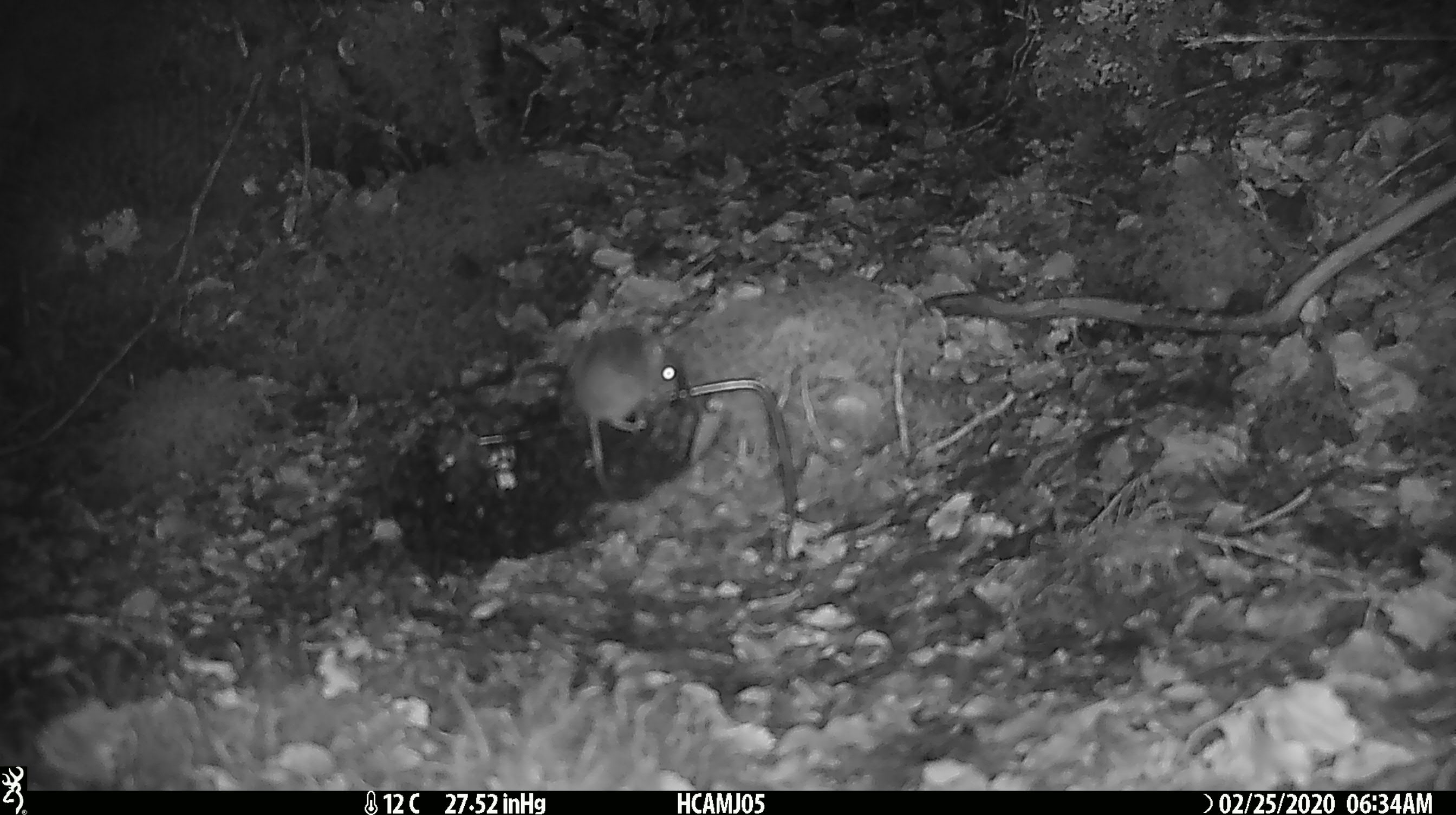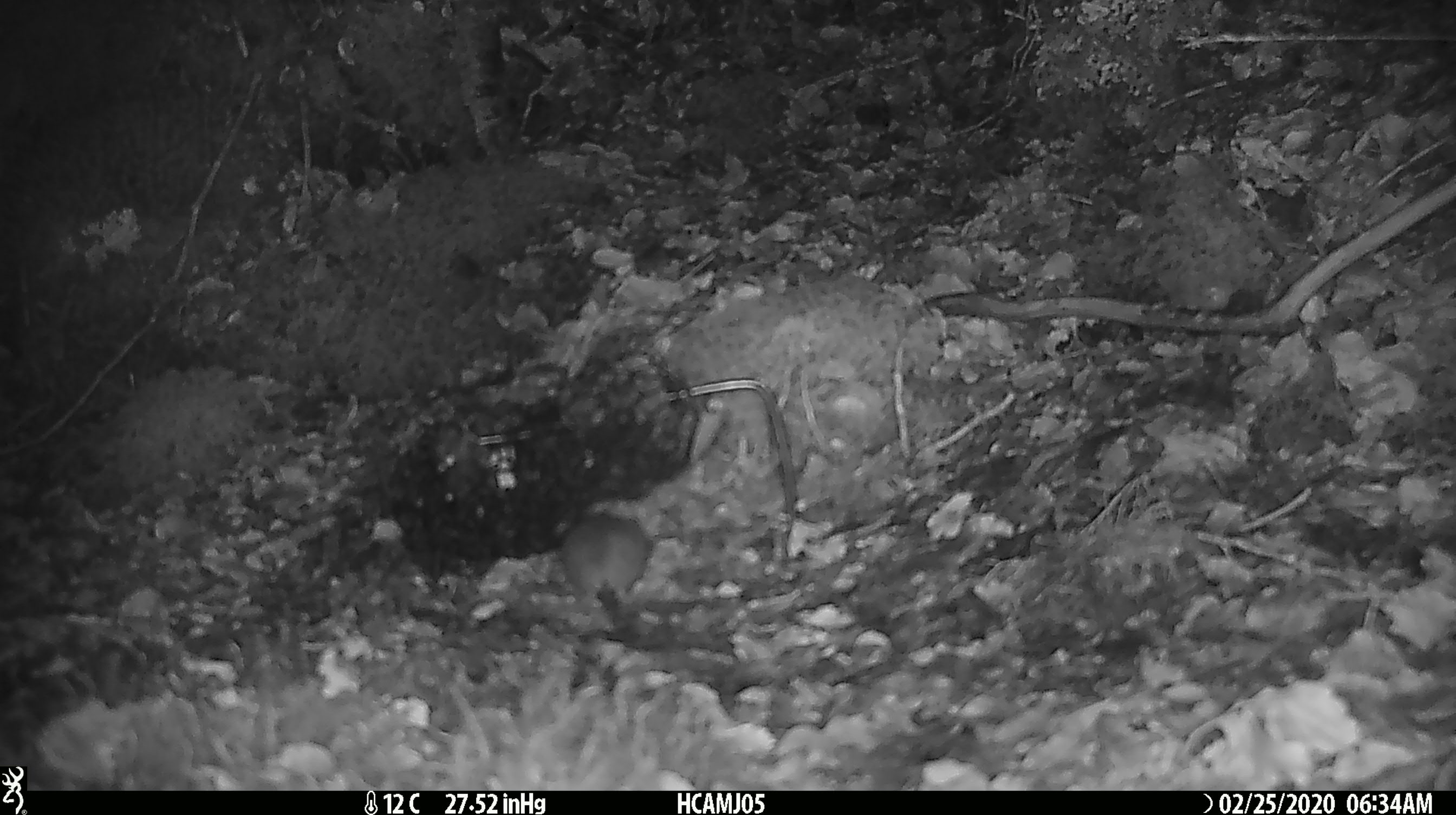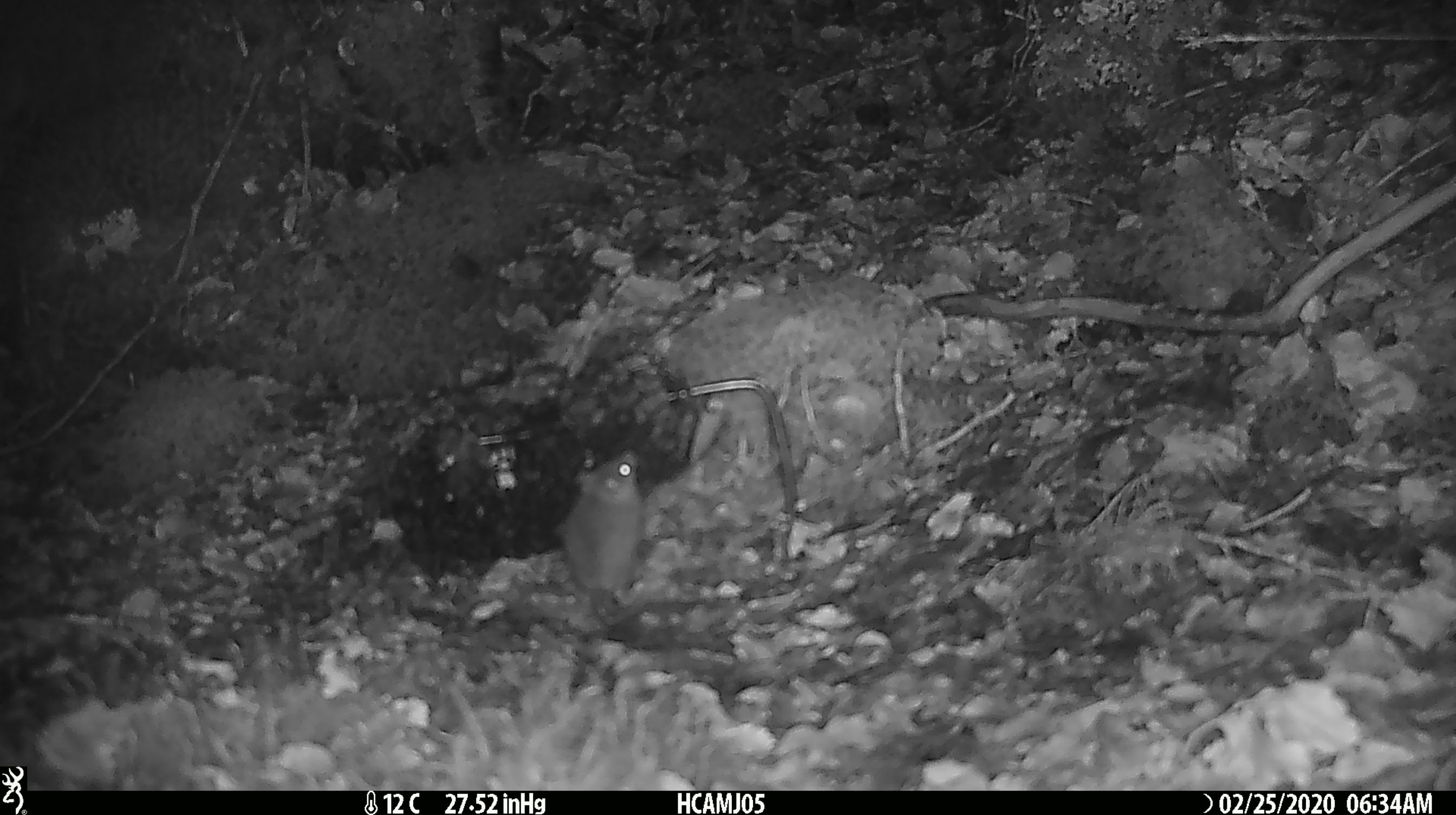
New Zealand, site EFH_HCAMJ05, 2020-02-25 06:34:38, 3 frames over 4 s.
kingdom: Animalia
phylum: Chordata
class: Mammalia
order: Rodentia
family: Muridae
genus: Mus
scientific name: Mus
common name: mouse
Mouse (Mus).